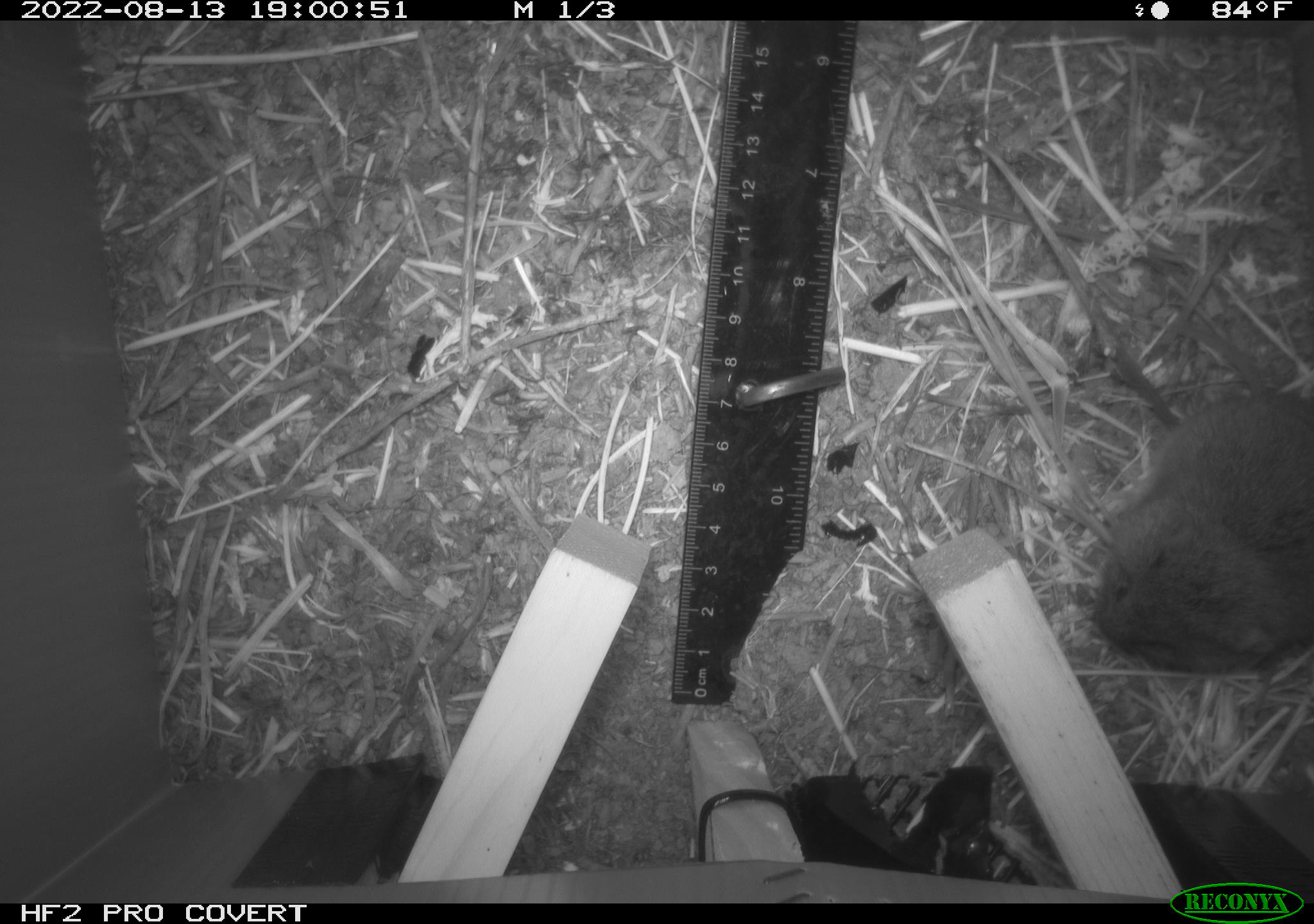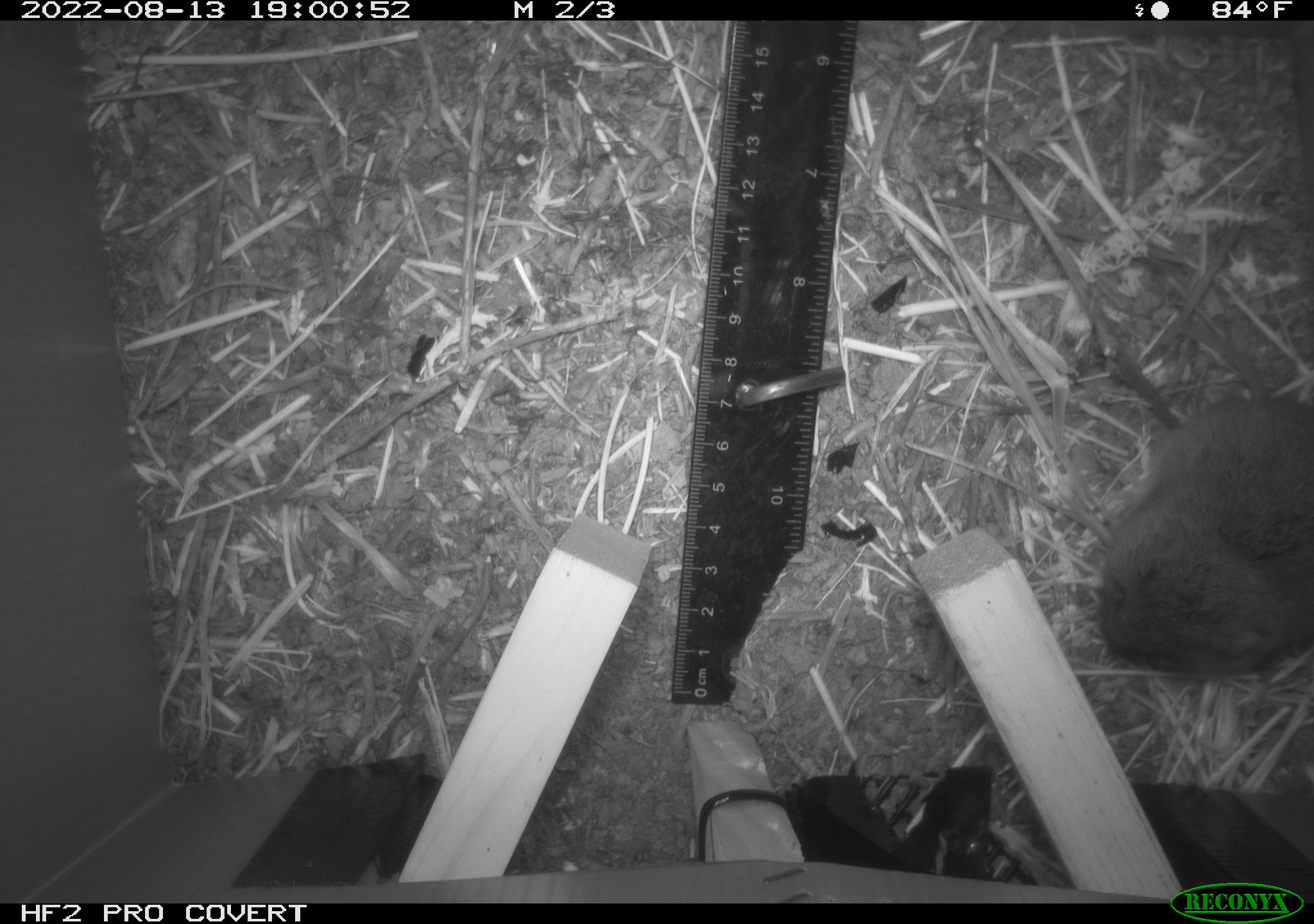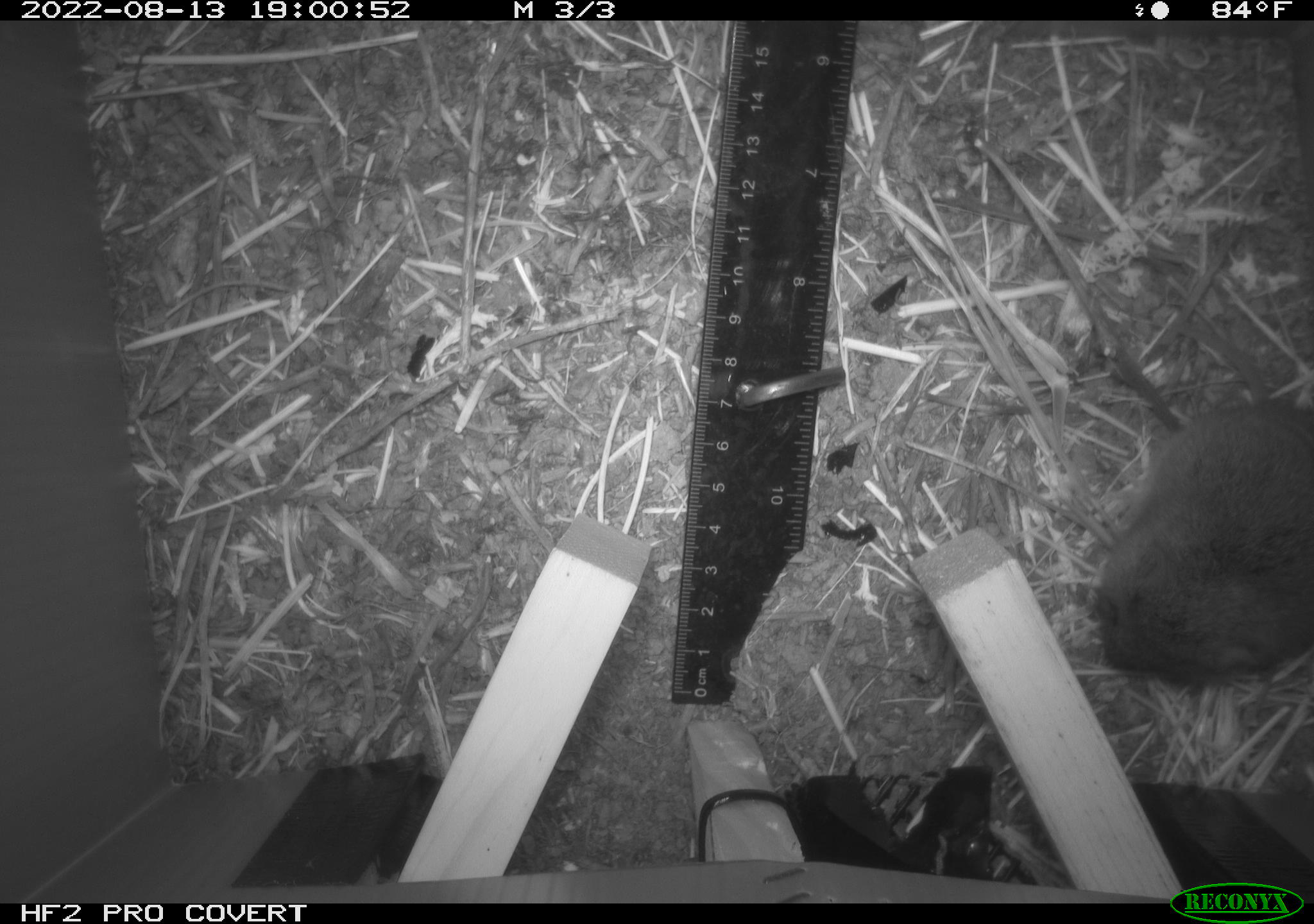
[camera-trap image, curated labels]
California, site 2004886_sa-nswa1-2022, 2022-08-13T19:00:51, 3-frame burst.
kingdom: Animalia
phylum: Chordata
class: Mammalia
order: Rodentia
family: Cricetidae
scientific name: Cricetidae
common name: hamsters, voles, lemmings, and allies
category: cricetidae family